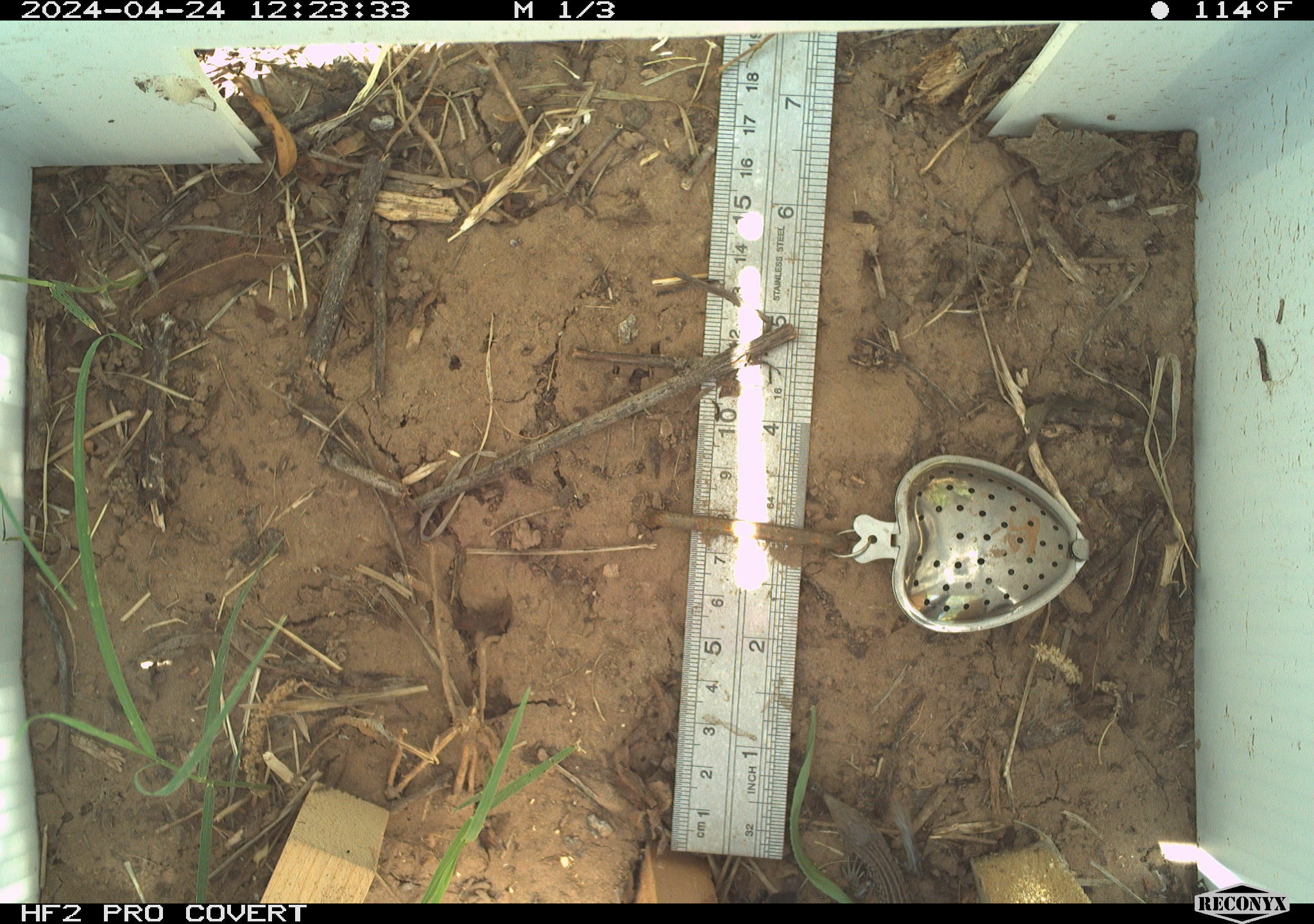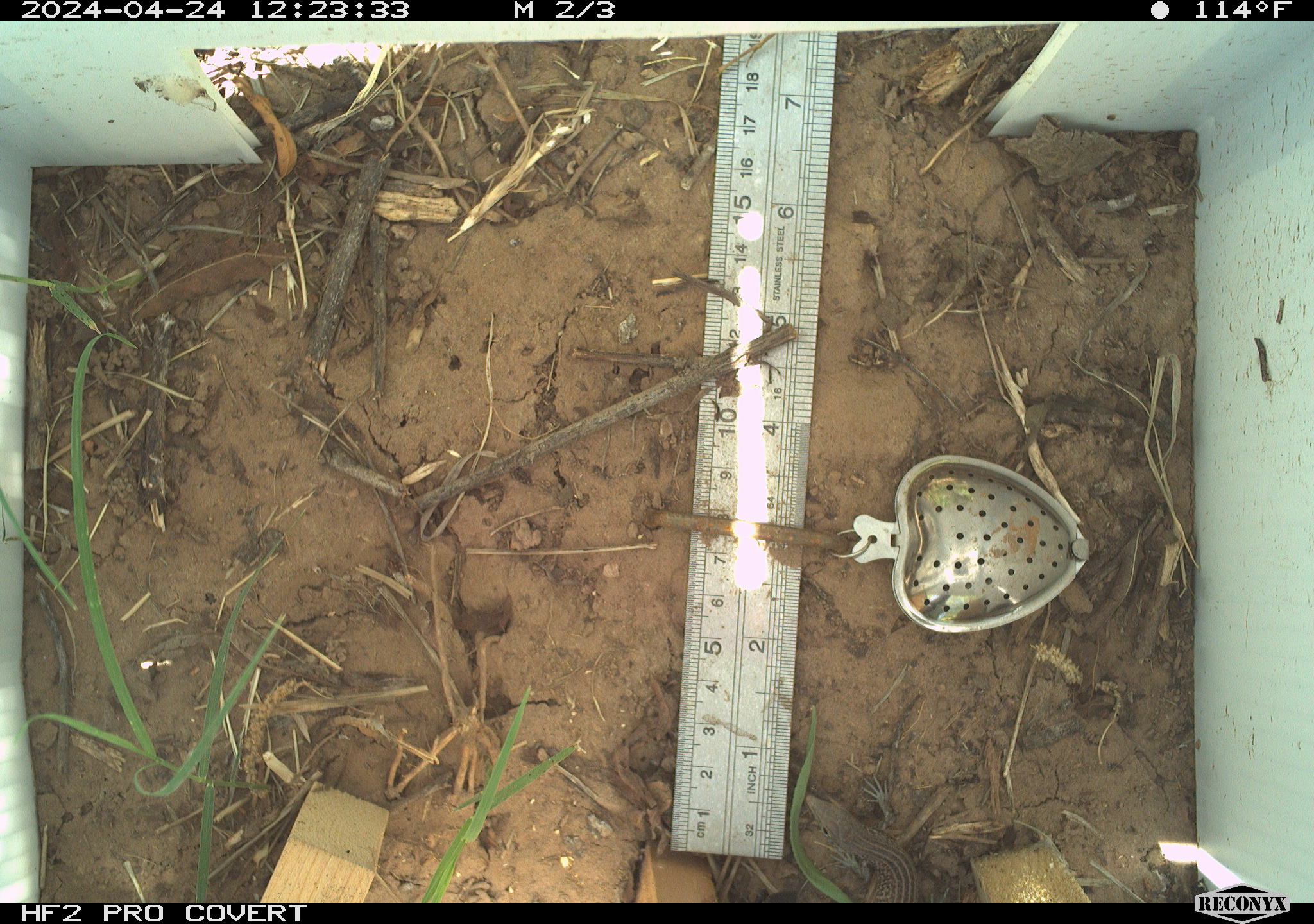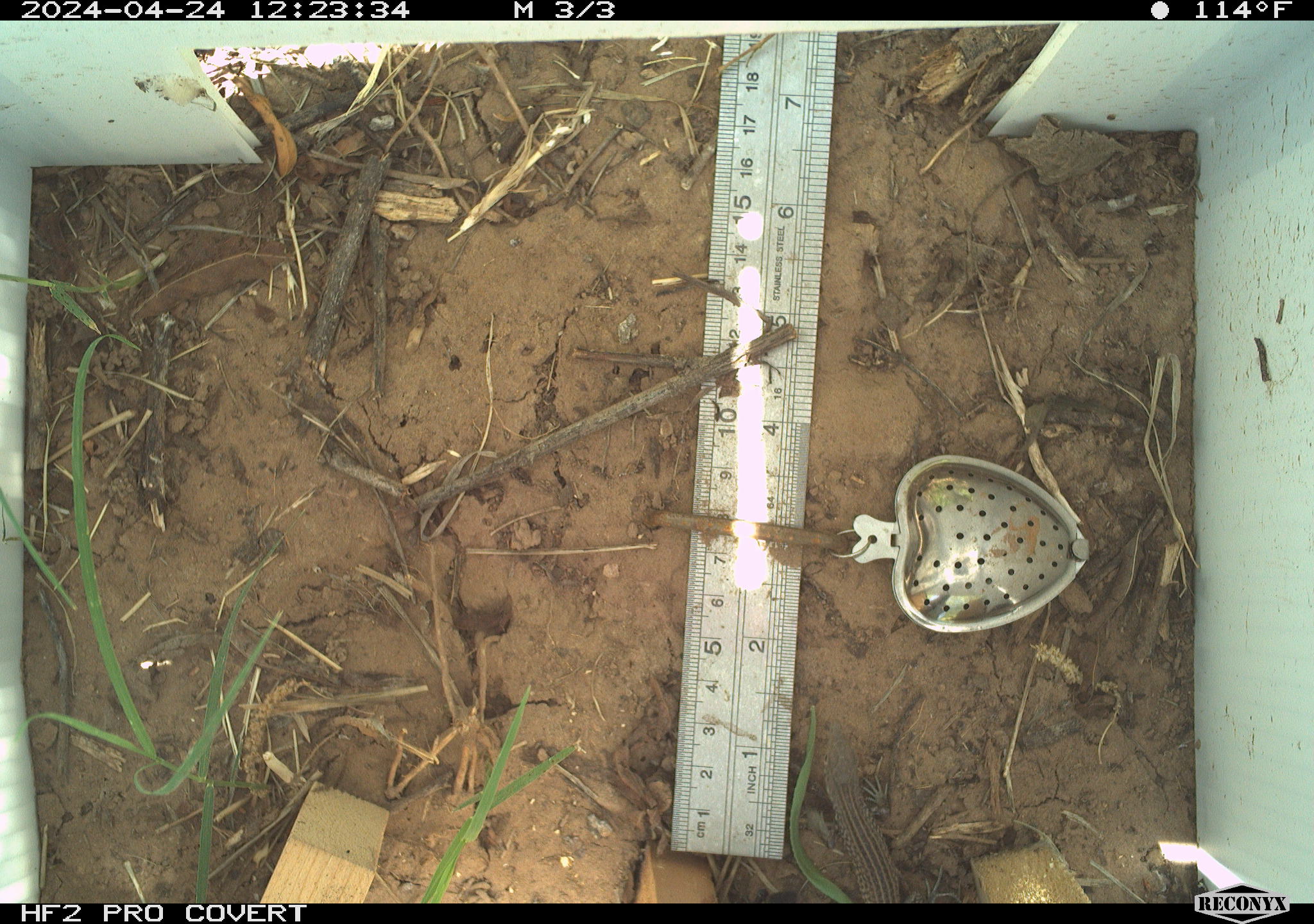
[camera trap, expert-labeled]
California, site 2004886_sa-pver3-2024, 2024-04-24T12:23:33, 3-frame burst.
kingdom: Animalia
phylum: Chordata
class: Reptilia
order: Squamata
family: Teiidae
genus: Aspidoscelis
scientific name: Aspidoscelis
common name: whiptail lizards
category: aspidoscelis species